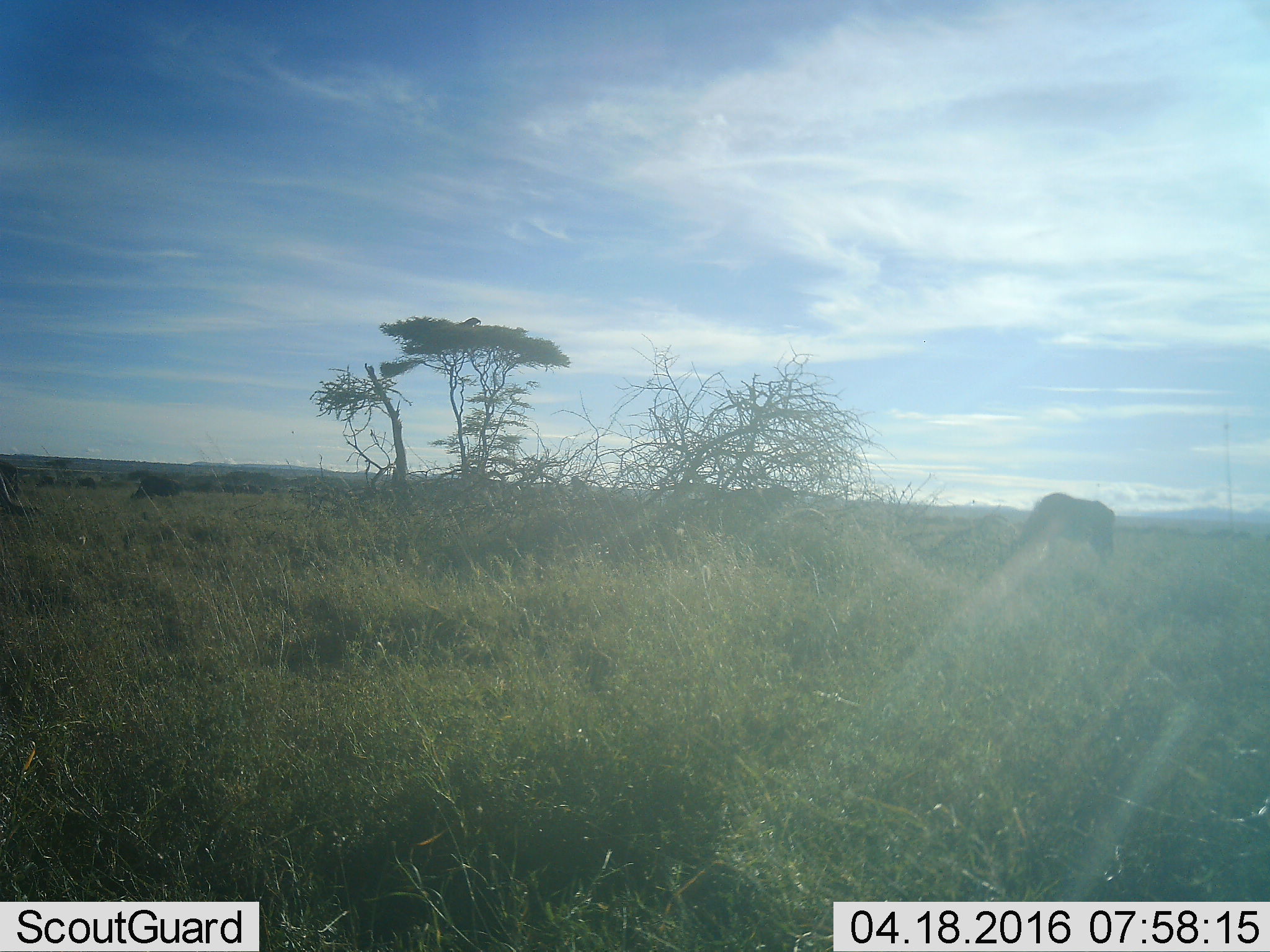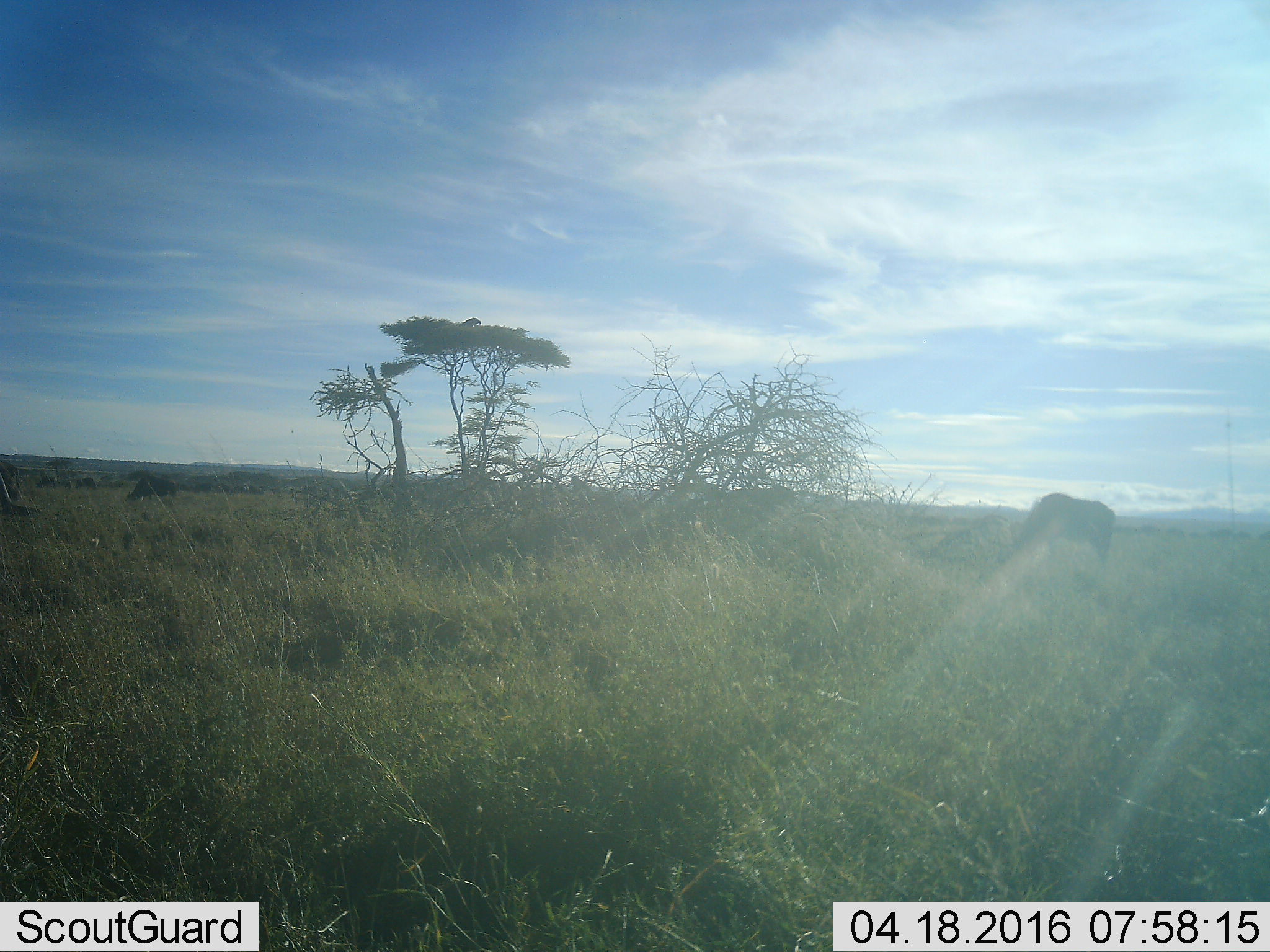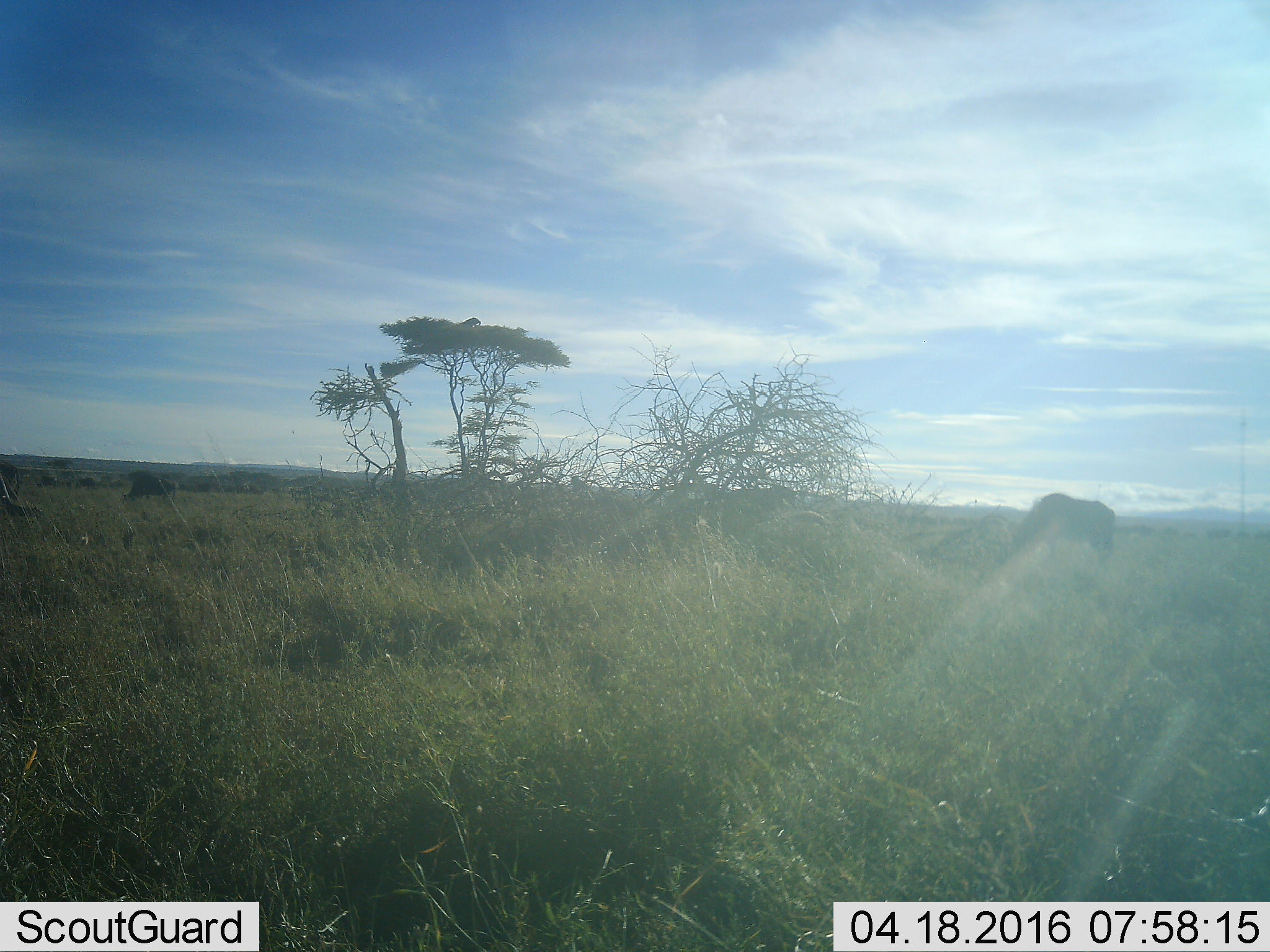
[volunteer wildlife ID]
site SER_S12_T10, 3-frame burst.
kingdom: Animalia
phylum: Chordata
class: Mammalia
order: Artiodactyla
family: Bovidae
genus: Connochaetes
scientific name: Connochaetes taurinus taurinus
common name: blue wildebeest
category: wildebeestblue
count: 11-50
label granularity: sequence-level